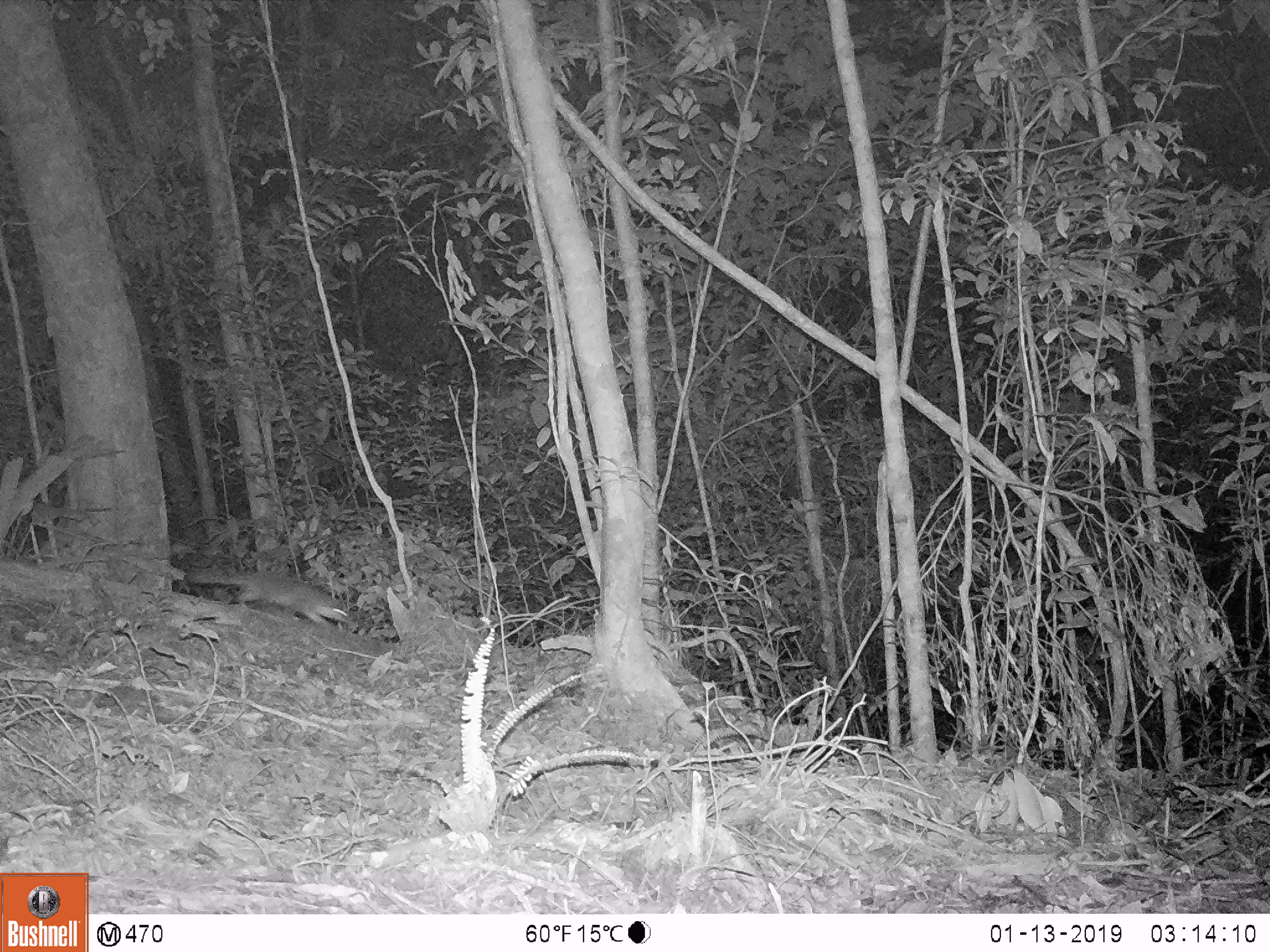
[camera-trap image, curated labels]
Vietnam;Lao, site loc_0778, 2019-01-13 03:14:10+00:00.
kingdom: Animalia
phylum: Chordata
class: Mammalia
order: Carnivora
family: Mustelidae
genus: Melogale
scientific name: Melogale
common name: ferret badger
Ferret badger (Melogale). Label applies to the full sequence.